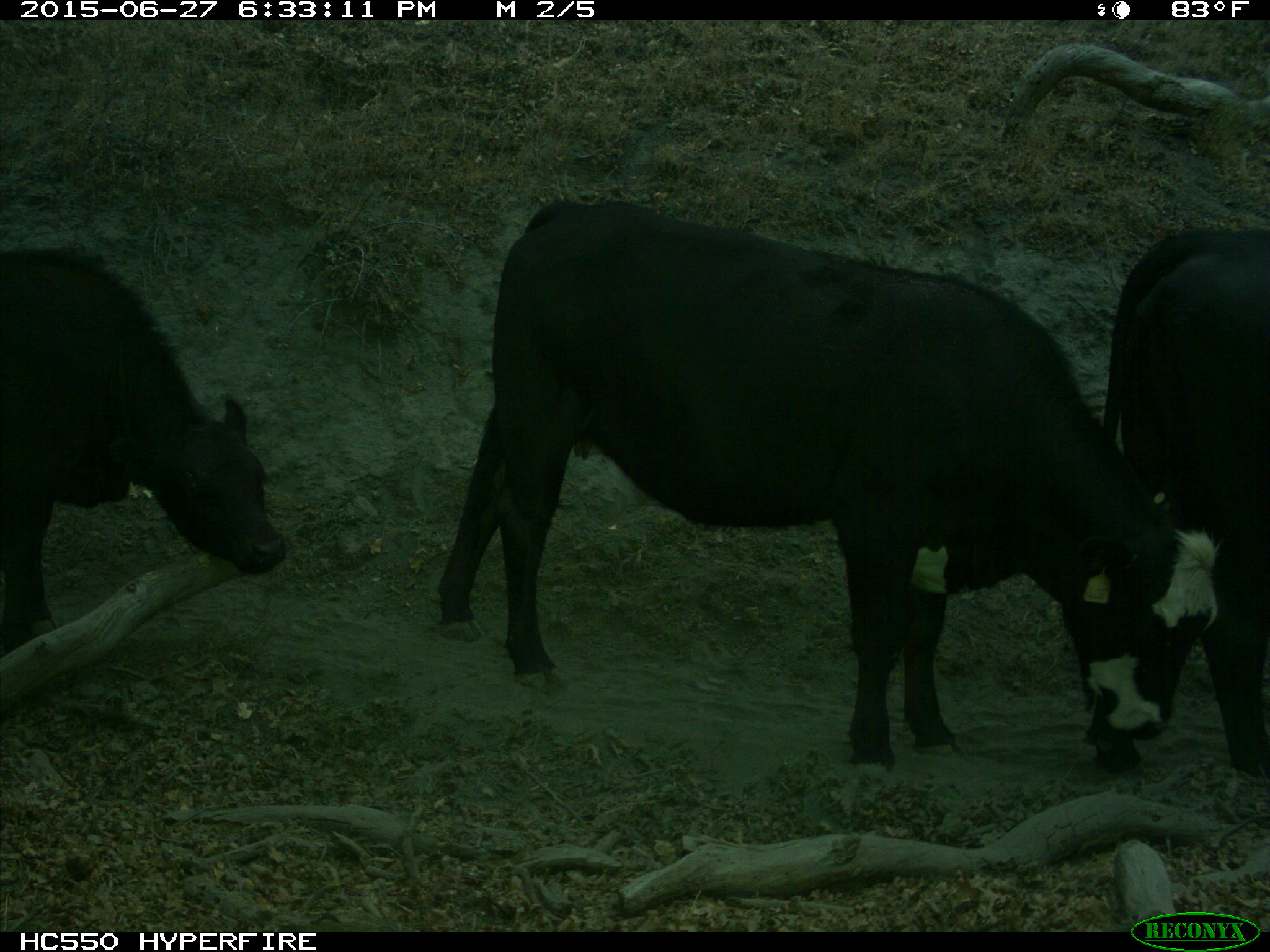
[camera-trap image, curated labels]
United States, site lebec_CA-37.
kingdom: Animalia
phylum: Chordata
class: Mammalia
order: Artiodactyla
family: Bovidae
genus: Bos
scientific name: Bos taurus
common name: domestic cow